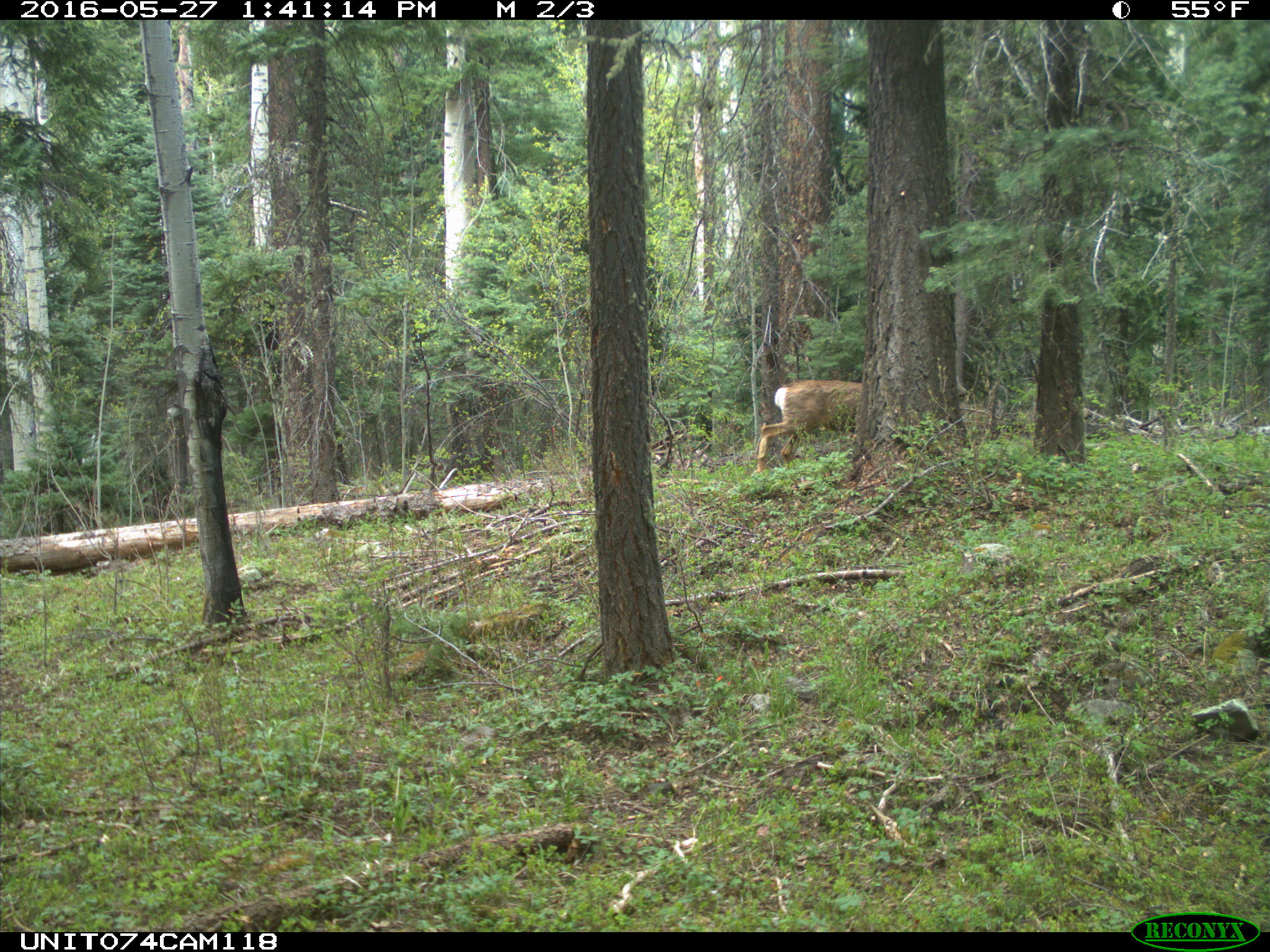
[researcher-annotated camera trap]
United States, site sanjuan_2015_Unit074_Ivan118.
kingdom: Animalia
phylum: Chordata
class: Mammalia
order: Artiodactyla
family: Cervidae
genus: Odocoileus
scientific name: Odocoileus hemionus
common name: mule deer